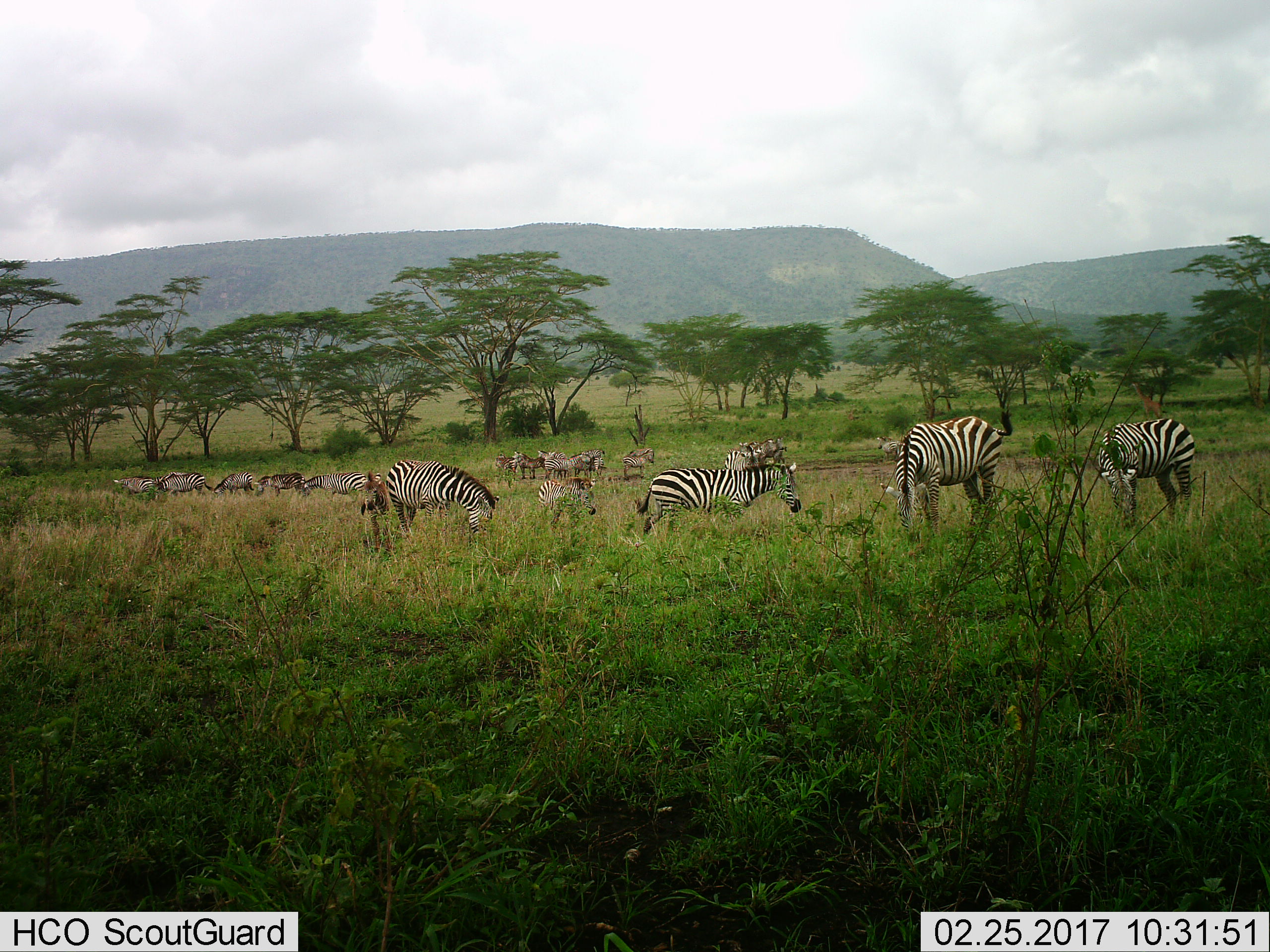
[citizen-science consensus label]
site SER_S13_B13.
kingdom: Animalia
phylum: Chordata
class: Mammalia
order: Perissodactyla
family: Equidae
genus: Equus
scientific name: Equus quagga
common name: plains zebra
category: zebraplains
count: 11-50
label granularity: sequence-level